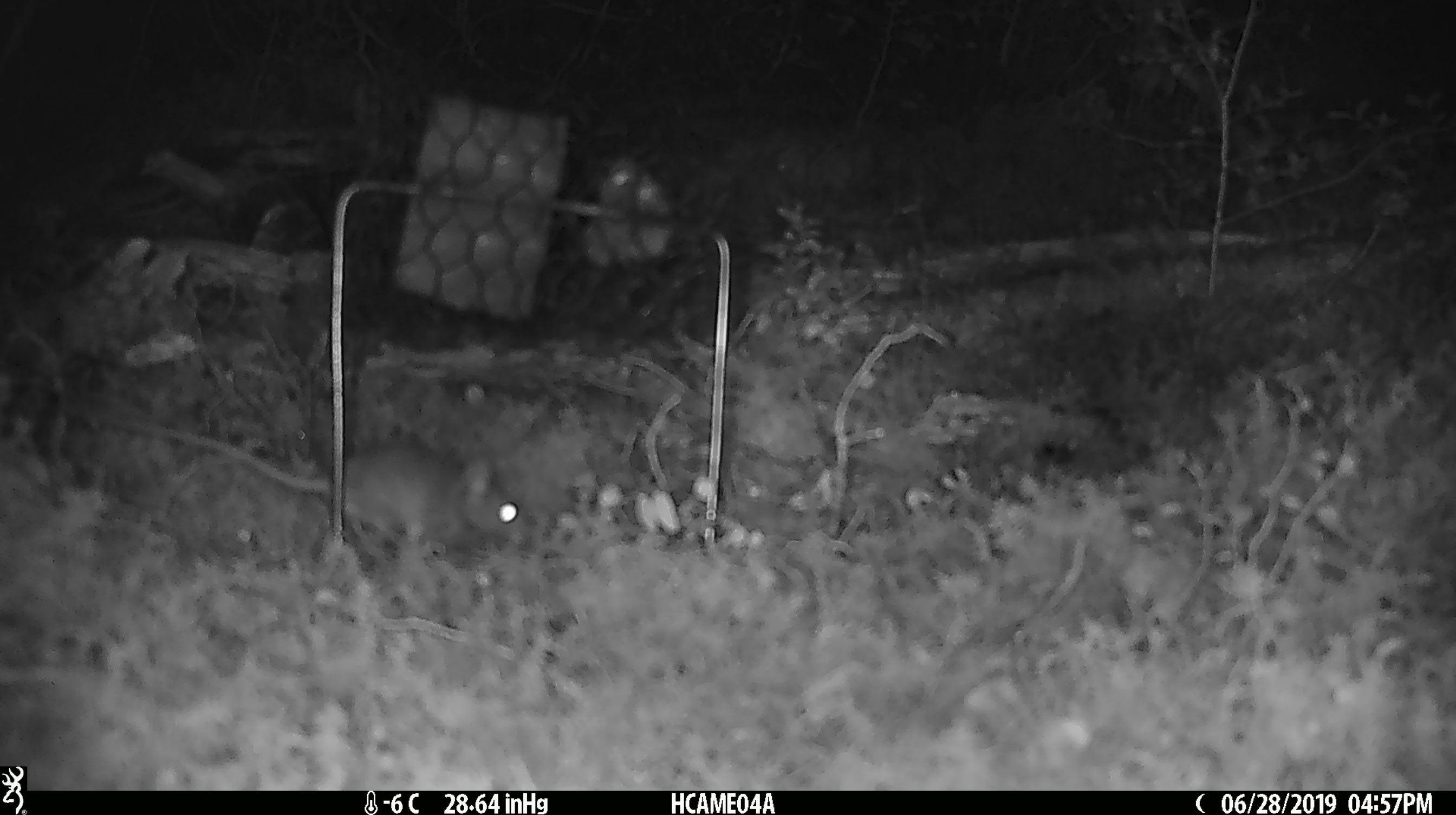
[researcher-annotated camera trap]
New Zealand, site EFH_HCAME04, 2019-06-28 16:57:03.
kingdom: Animalia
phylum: Chordata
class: Mammalia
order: Rodentia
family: Muridae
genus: Mus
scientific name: Mus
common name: mouse